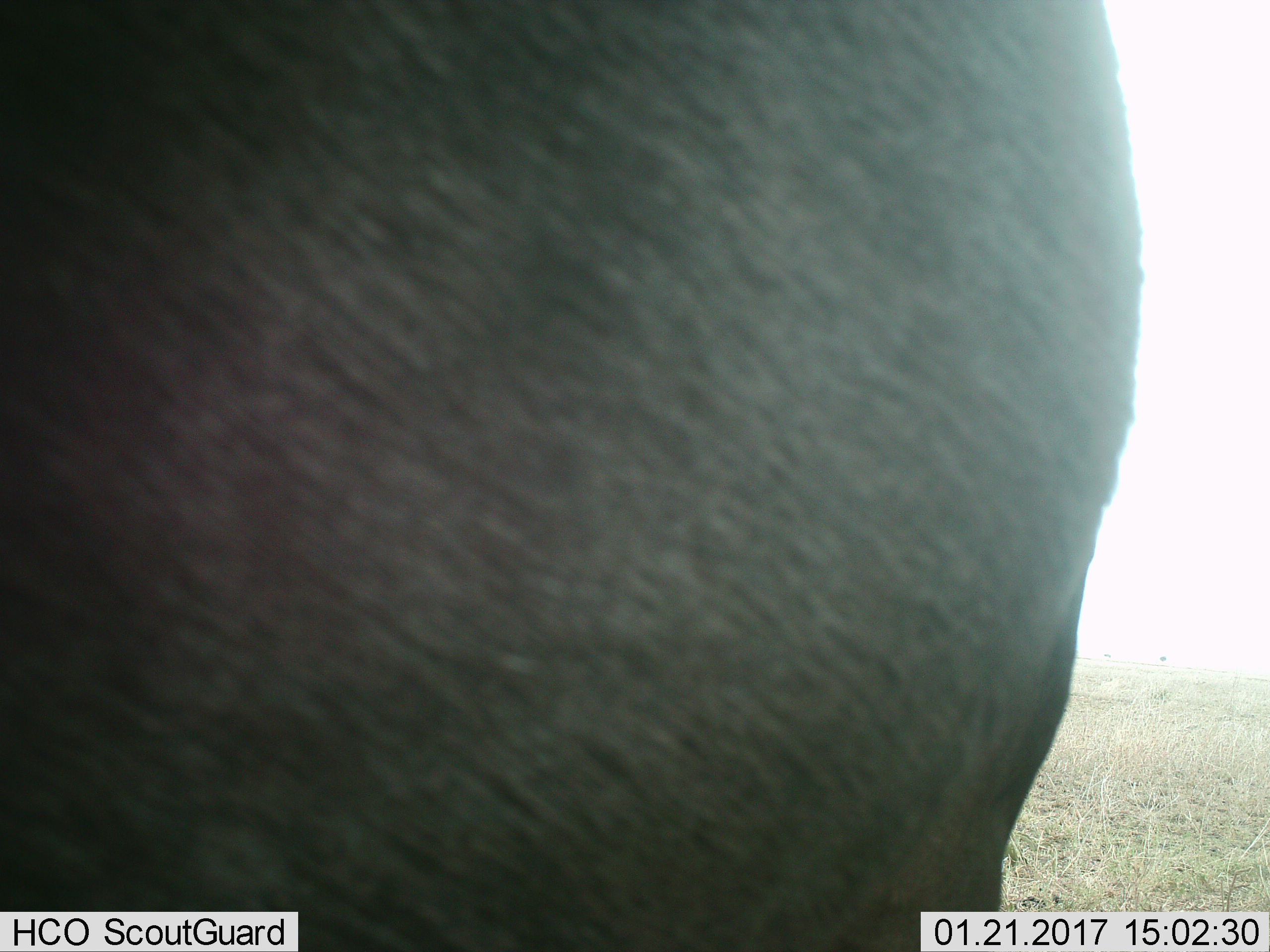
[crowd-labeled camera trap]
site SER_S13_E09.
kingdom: Animalia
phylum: Chordata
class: Mammalia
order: Artiodactyla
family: Bovidae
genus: Connochaetes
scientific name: Connochaetes taurinus taurinus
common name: blue wildebeest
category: wildebeestblue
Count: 1.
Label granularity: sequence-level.